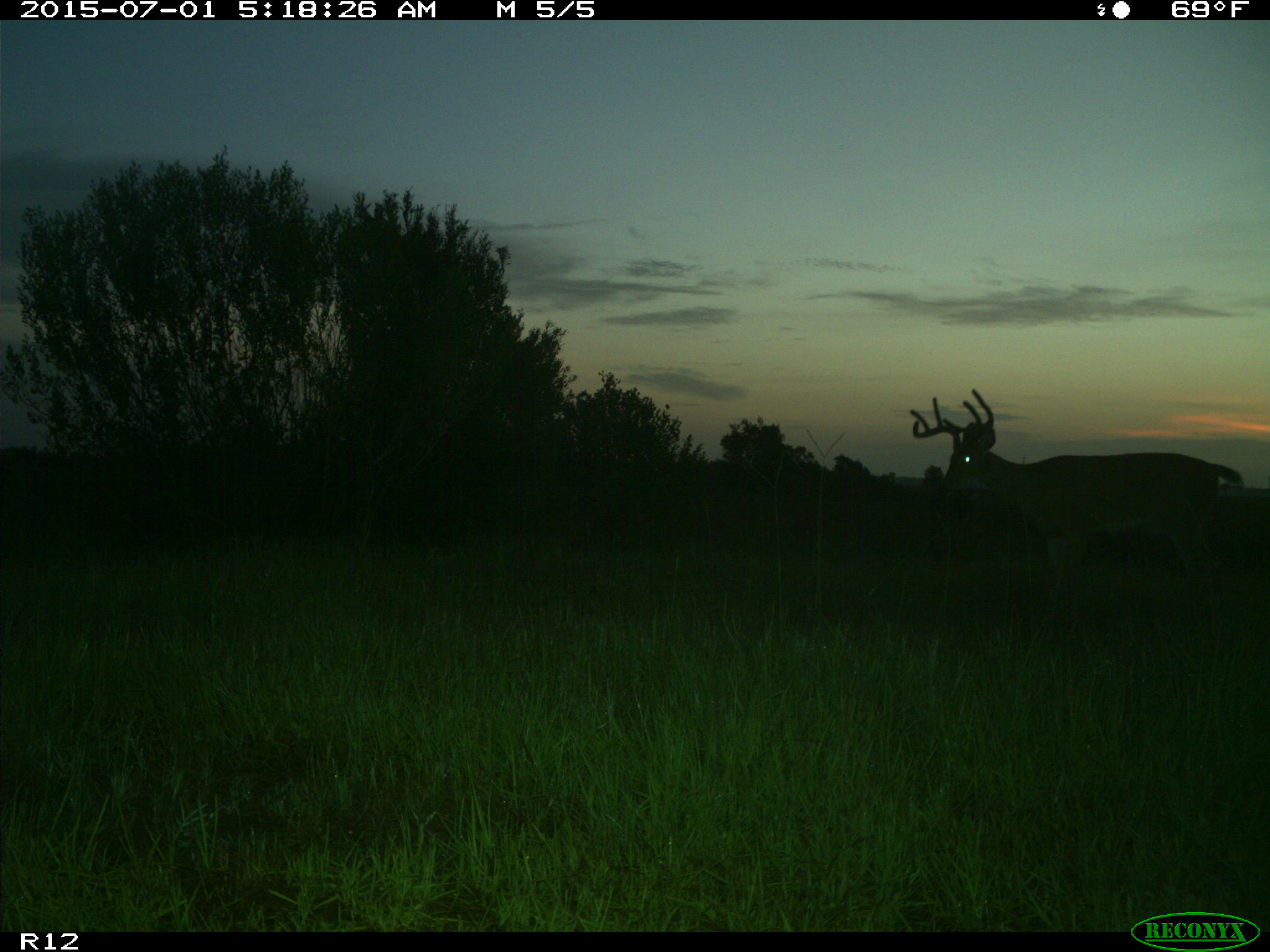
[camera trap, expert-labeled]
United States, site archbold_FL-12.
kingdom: Animalia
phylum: Chordata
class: Mammalia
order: Artiodactyla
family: Cervidae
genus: Odocoileus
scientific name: Odocoileus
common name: deer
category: unidentified deer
Unidentified deer (deer) (Odocoileus).